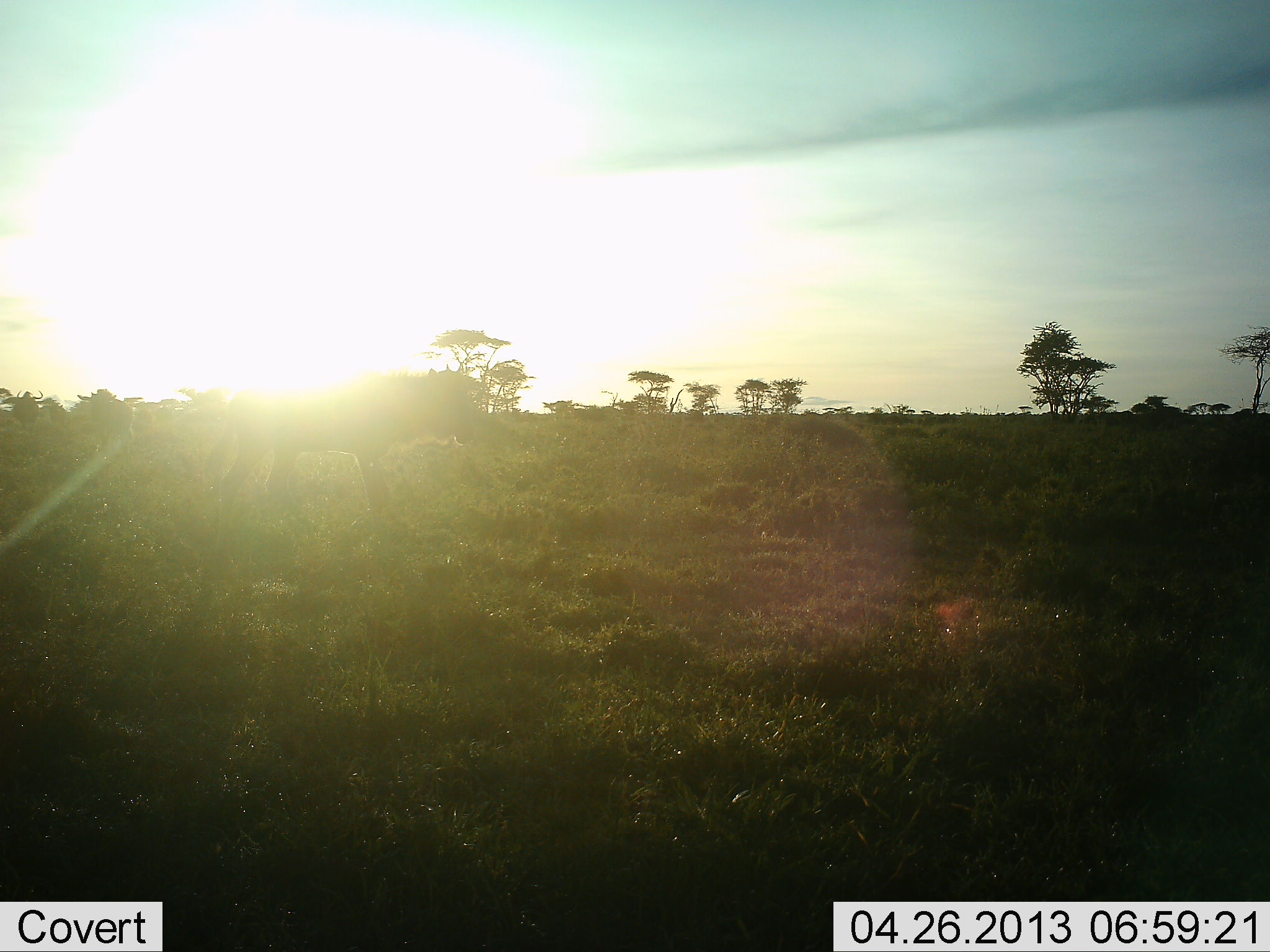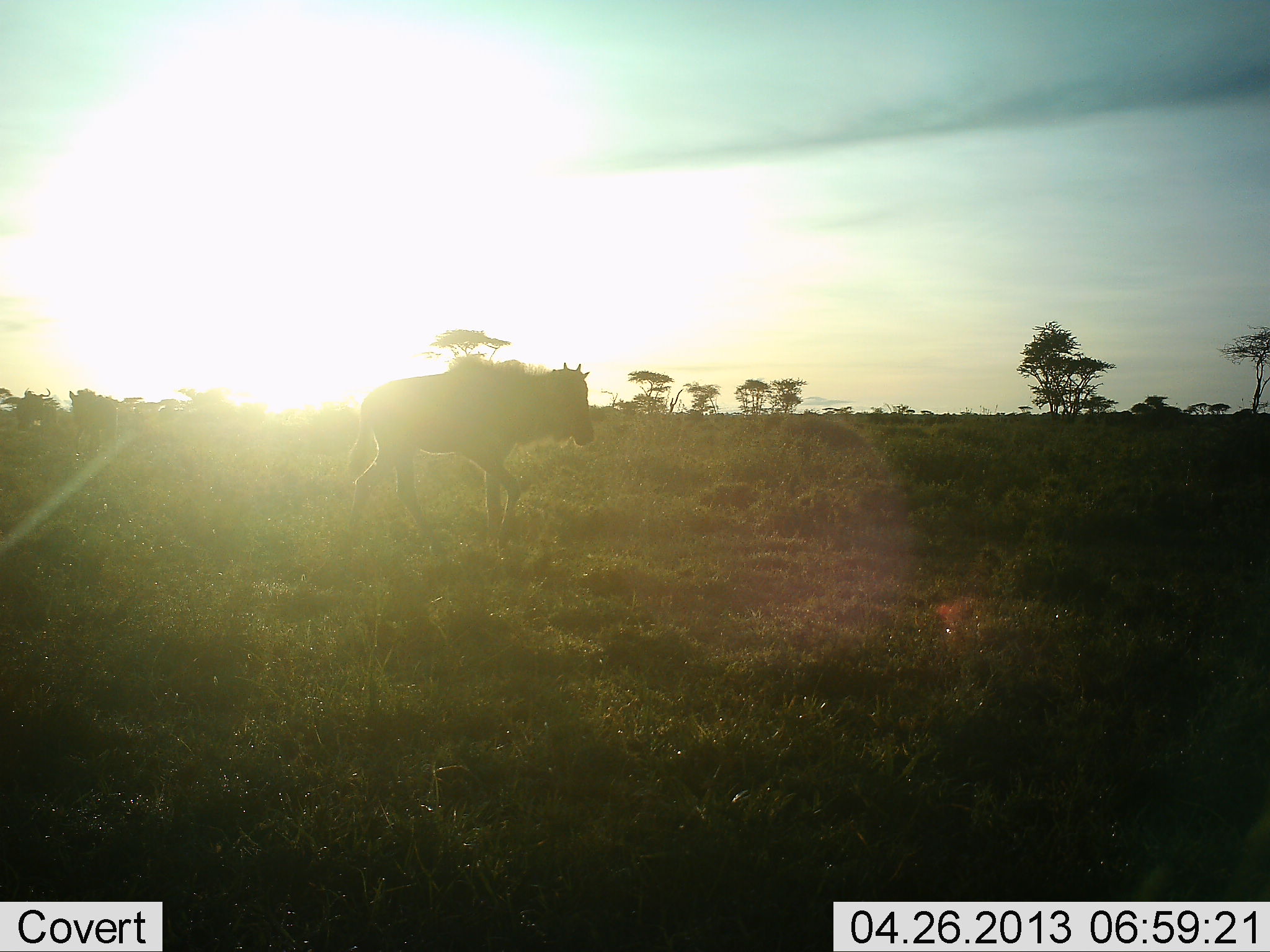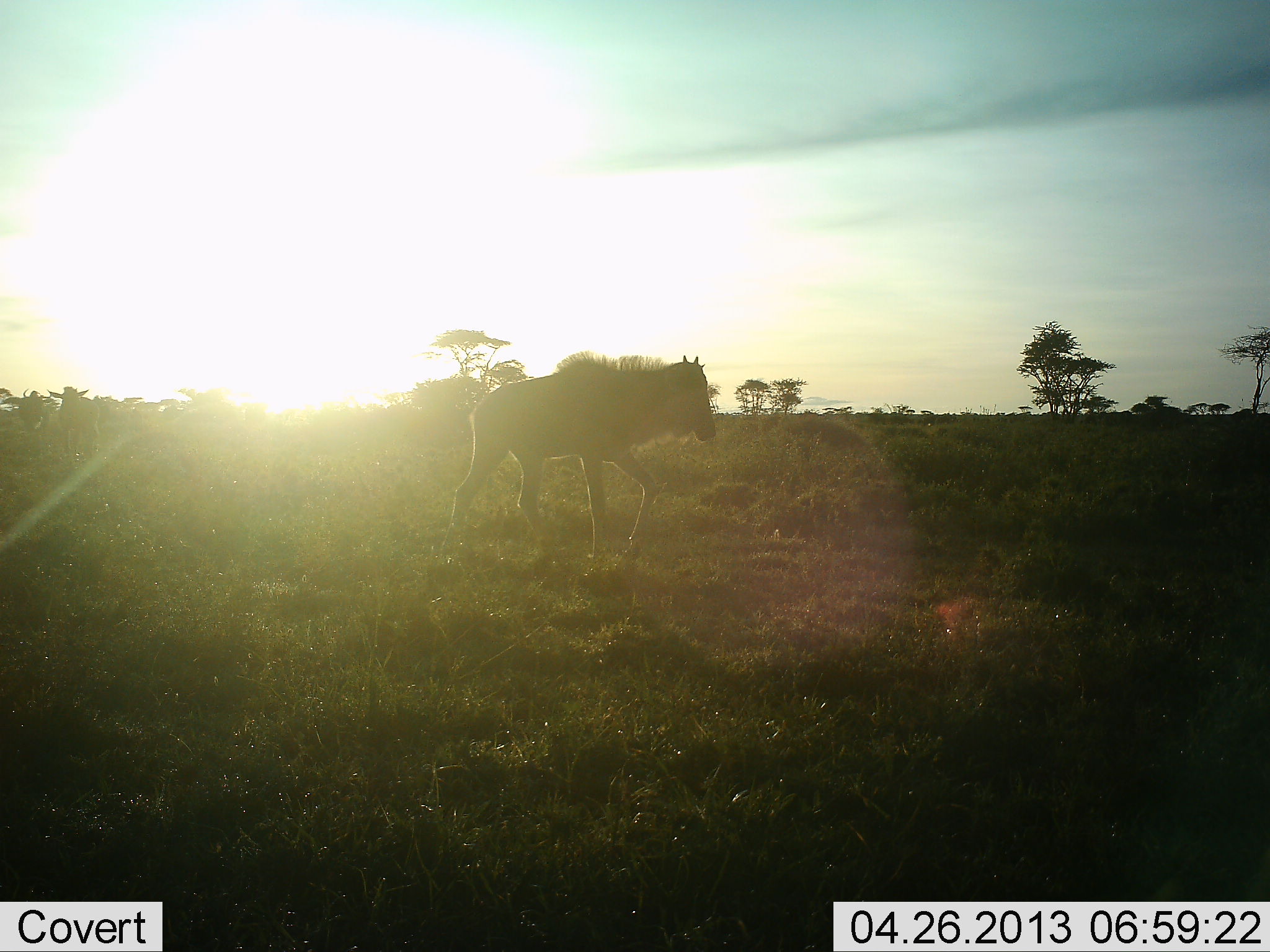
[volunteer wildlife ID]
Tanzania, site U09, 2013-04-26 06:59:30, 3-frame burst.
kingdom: Animalia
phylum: Chordata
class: Mammalia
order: Artiodactyla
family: Bovidae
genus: Connochaetes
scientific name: Connochaetes taurinus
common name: blue wildebeest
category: wildebeest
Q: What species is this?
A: Wildebeest (blue wildebeest) (Connochaetes taurinus).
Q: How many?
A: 3.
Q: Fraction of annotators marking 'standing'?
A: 4%.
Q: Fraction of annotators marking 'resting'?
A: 0%.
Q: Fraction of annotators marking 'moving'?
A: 96%.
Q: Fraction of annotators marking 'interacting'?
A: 0%.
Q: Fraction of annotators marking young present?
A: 17%.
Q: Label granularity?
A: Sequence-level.